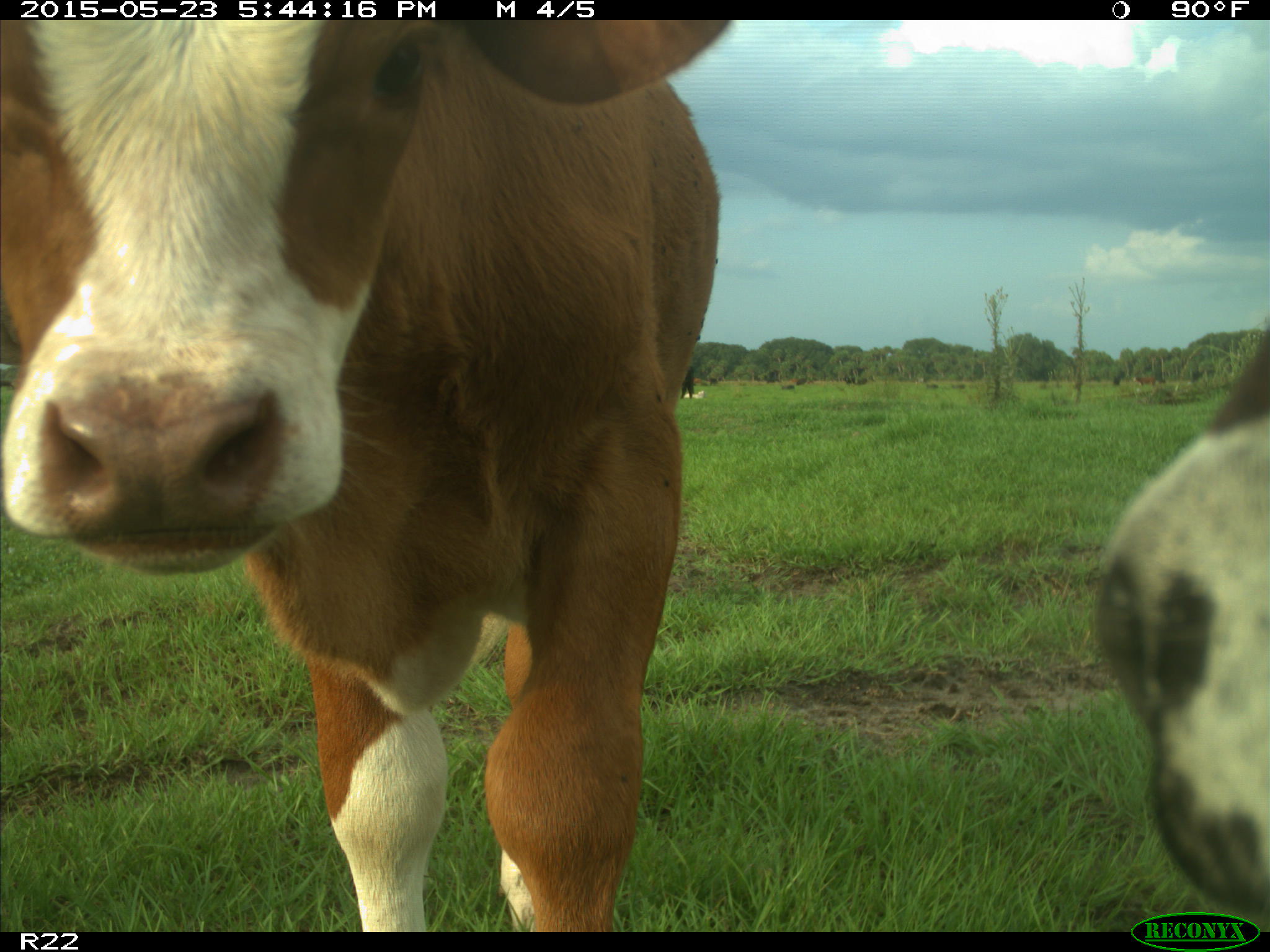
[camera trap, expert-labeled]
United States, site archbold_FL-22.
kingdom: Animalia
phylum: Chordata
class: Mammalia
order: Artiodactyla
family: Bovidae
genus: Bos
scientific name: Bos taurus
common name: domestic cow